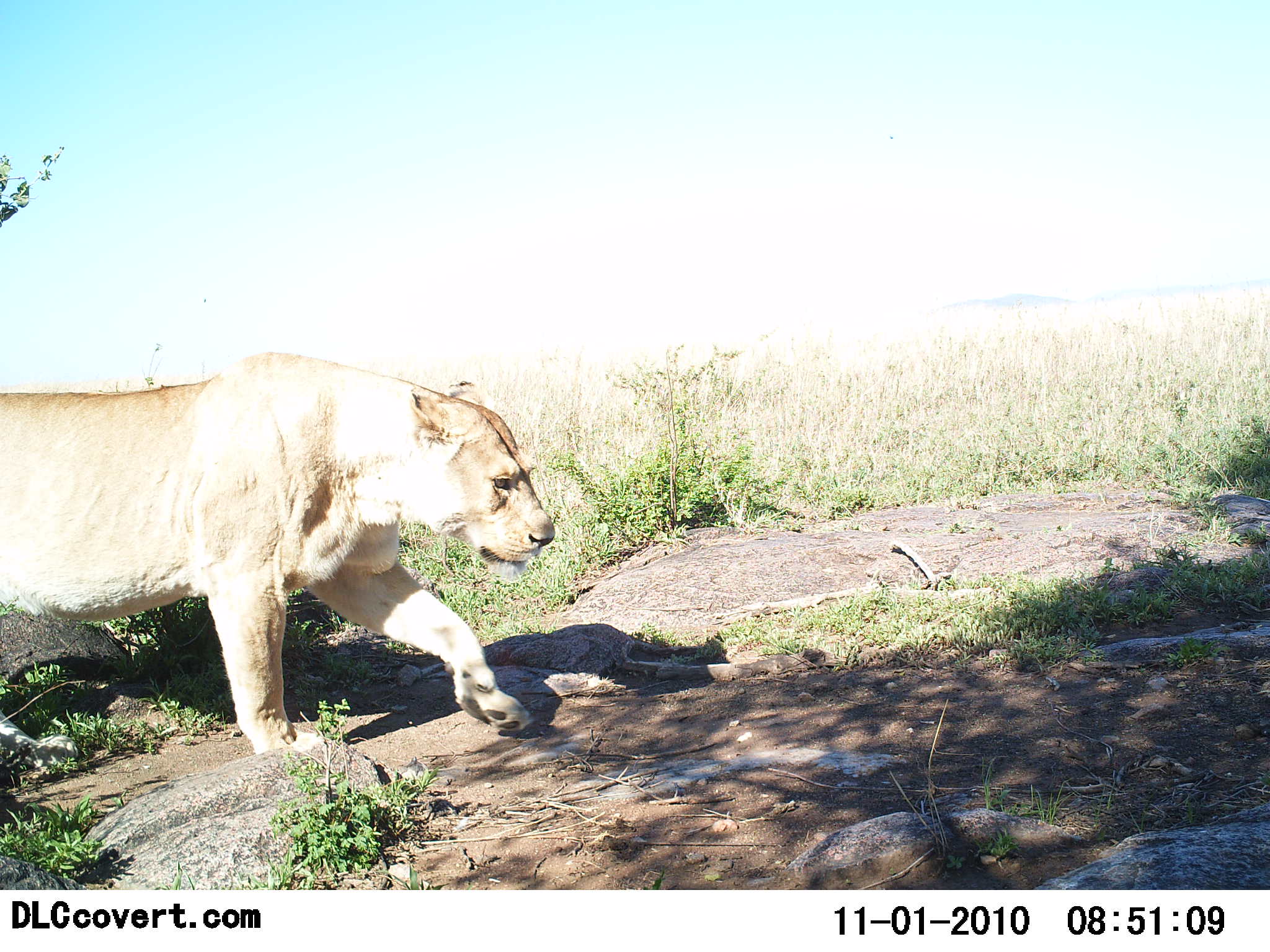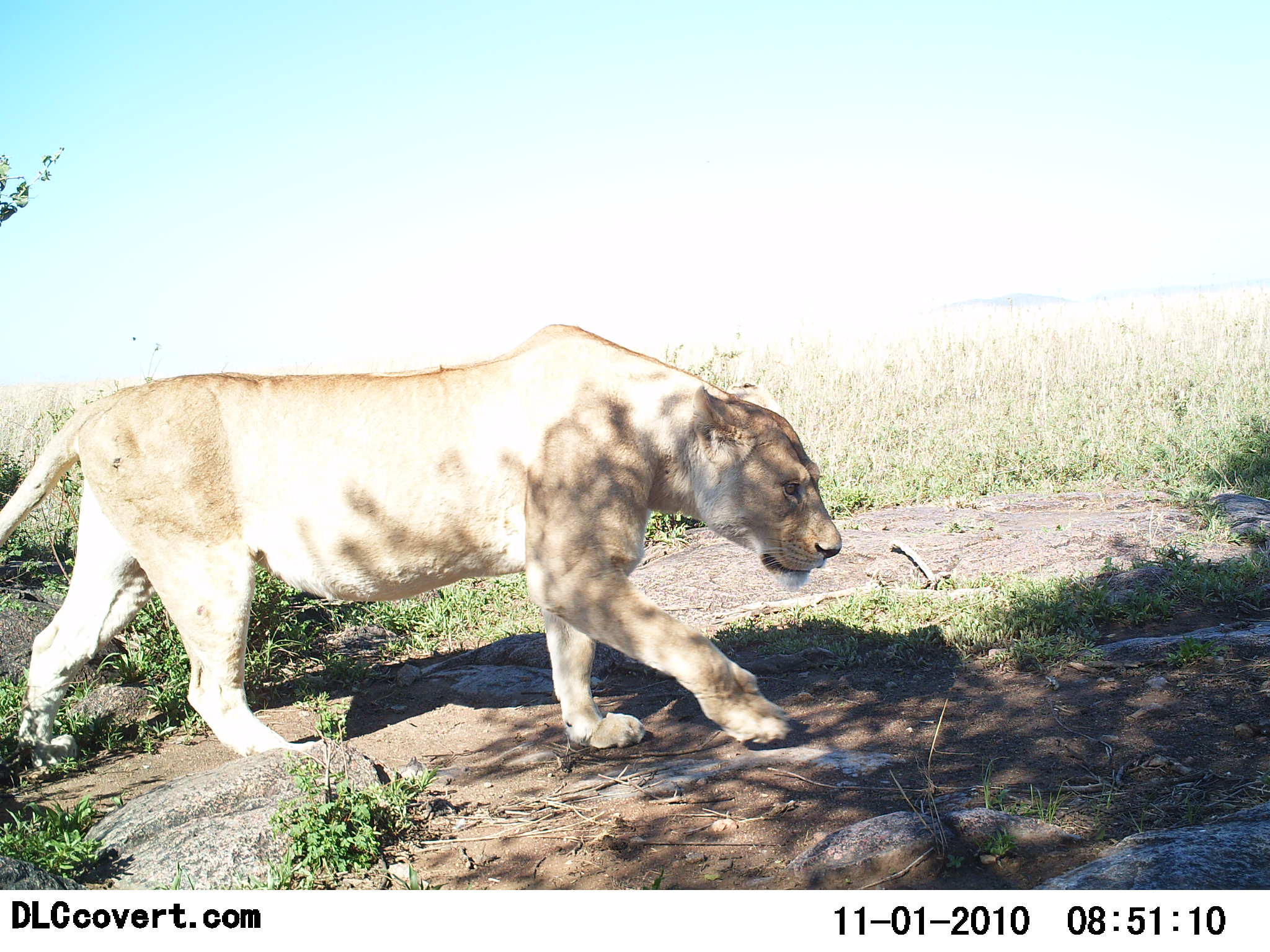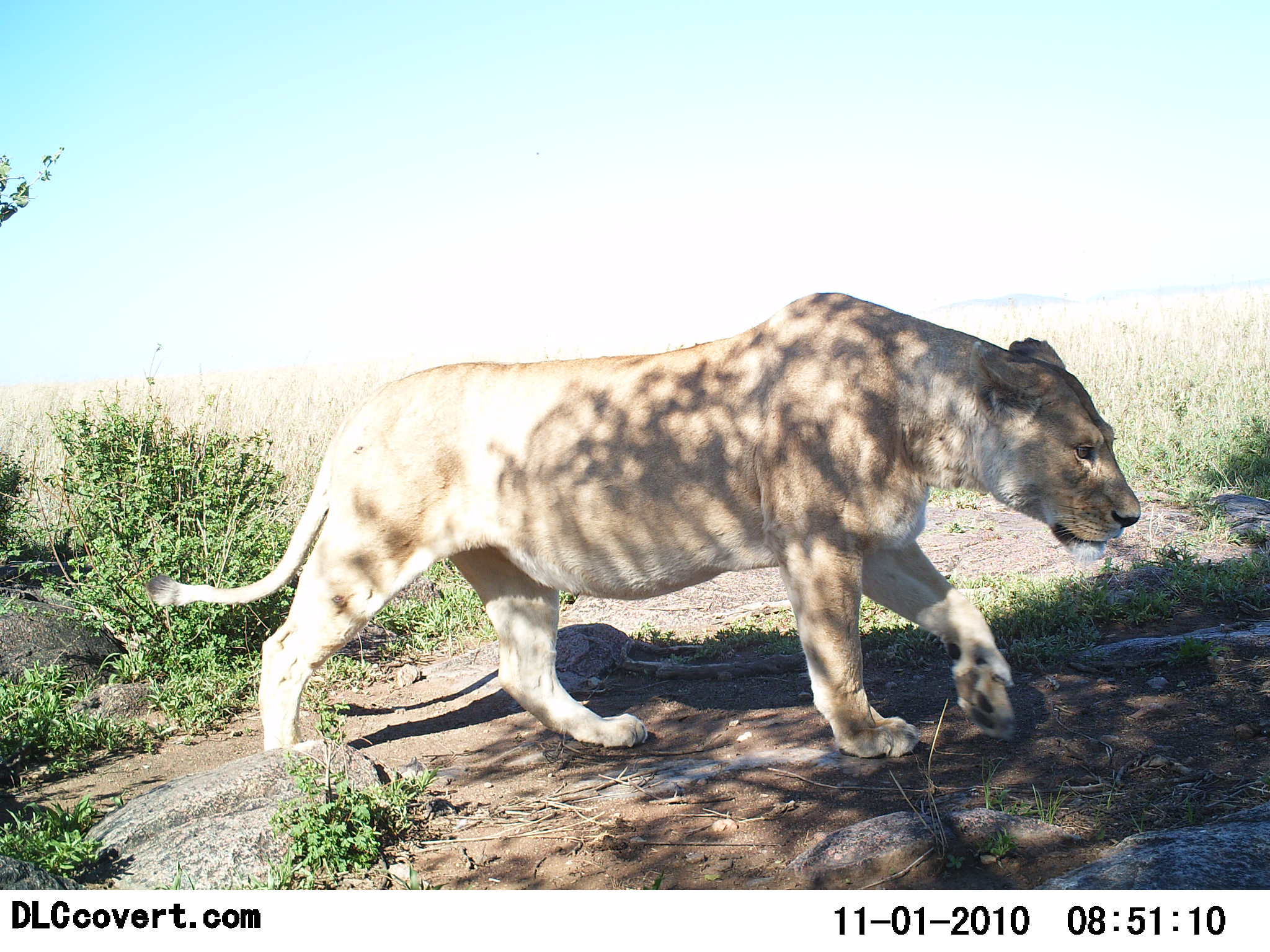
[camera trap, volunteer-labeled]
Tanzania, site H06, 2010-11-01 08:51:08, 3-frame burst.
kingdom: Animalia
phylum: Chordata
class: Mammalia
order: Carnivora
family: Felidae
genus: Panthera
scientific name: Panthera leo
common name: lion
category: lionfemale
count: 1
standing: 0%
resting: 0%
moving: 100%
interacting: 0%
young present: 0%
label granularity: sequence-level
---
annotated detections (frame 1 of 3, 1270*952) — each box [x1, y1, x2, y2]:
animal: [0, 356, 561, 776]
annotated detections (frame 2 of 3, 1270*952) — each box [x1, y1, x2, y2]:
animal: [0, 322, 843, 776]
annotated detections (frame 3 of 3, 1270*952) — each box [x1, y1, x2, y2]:
animal: [144, 291, 1143, 767]